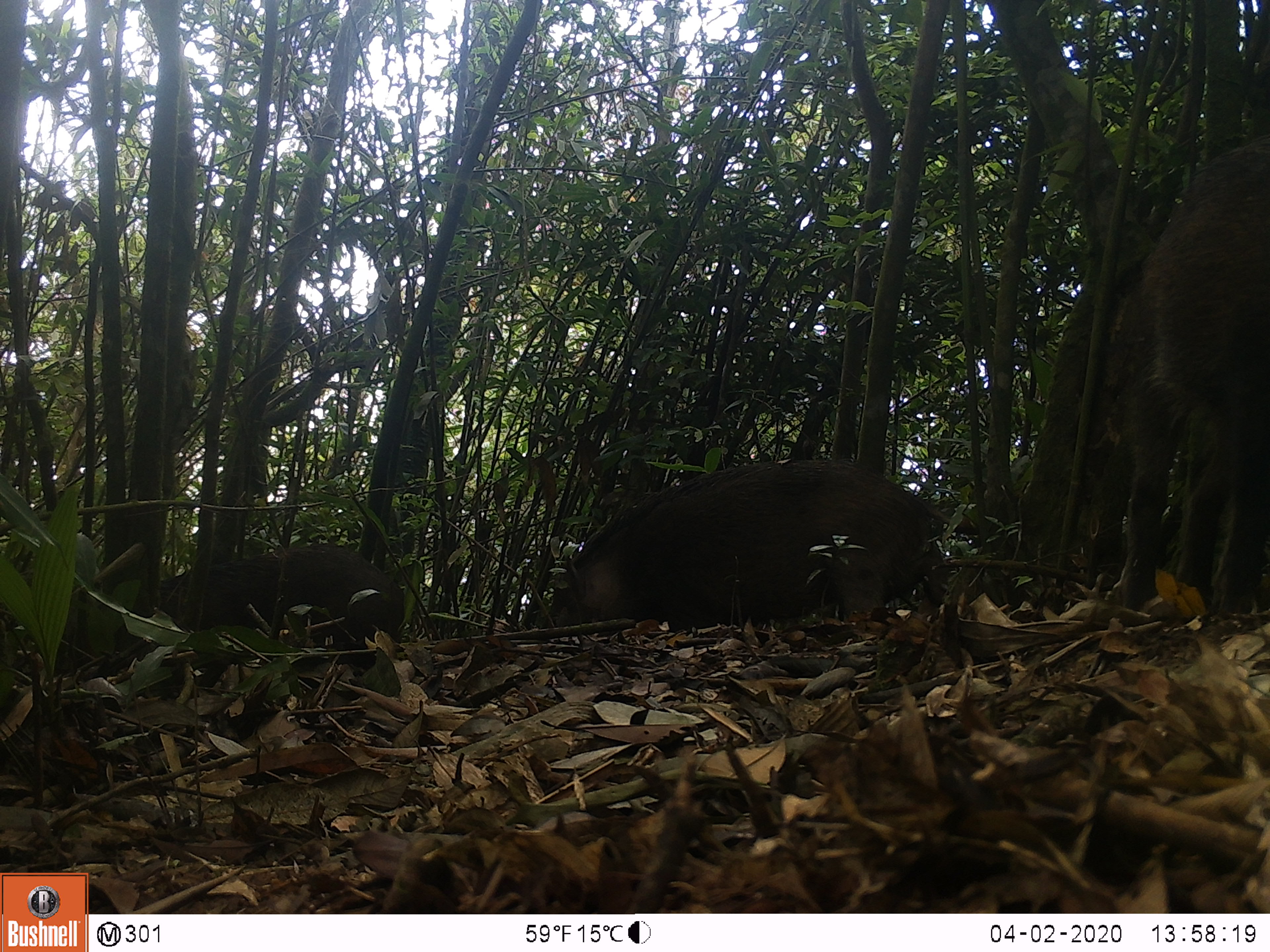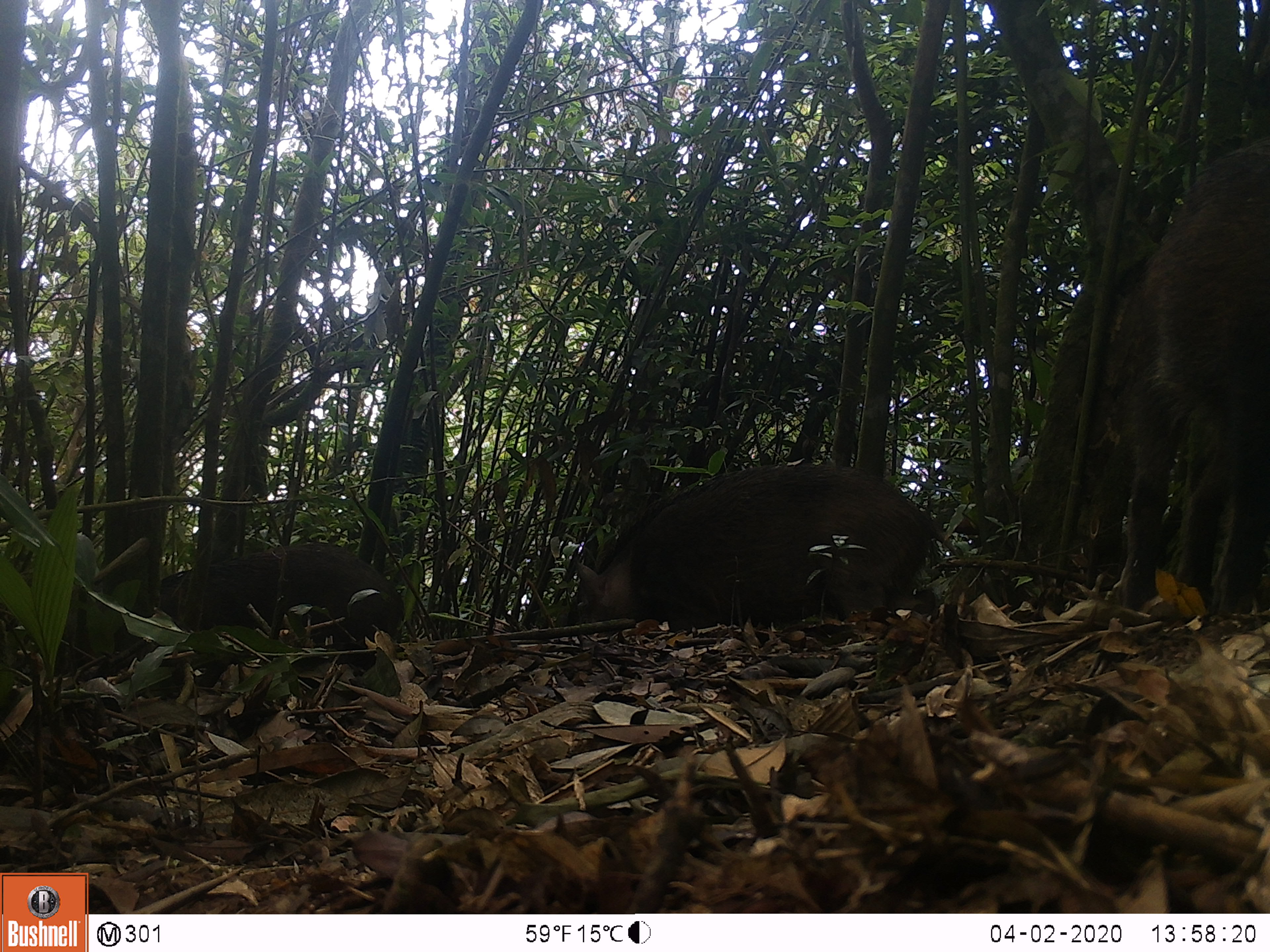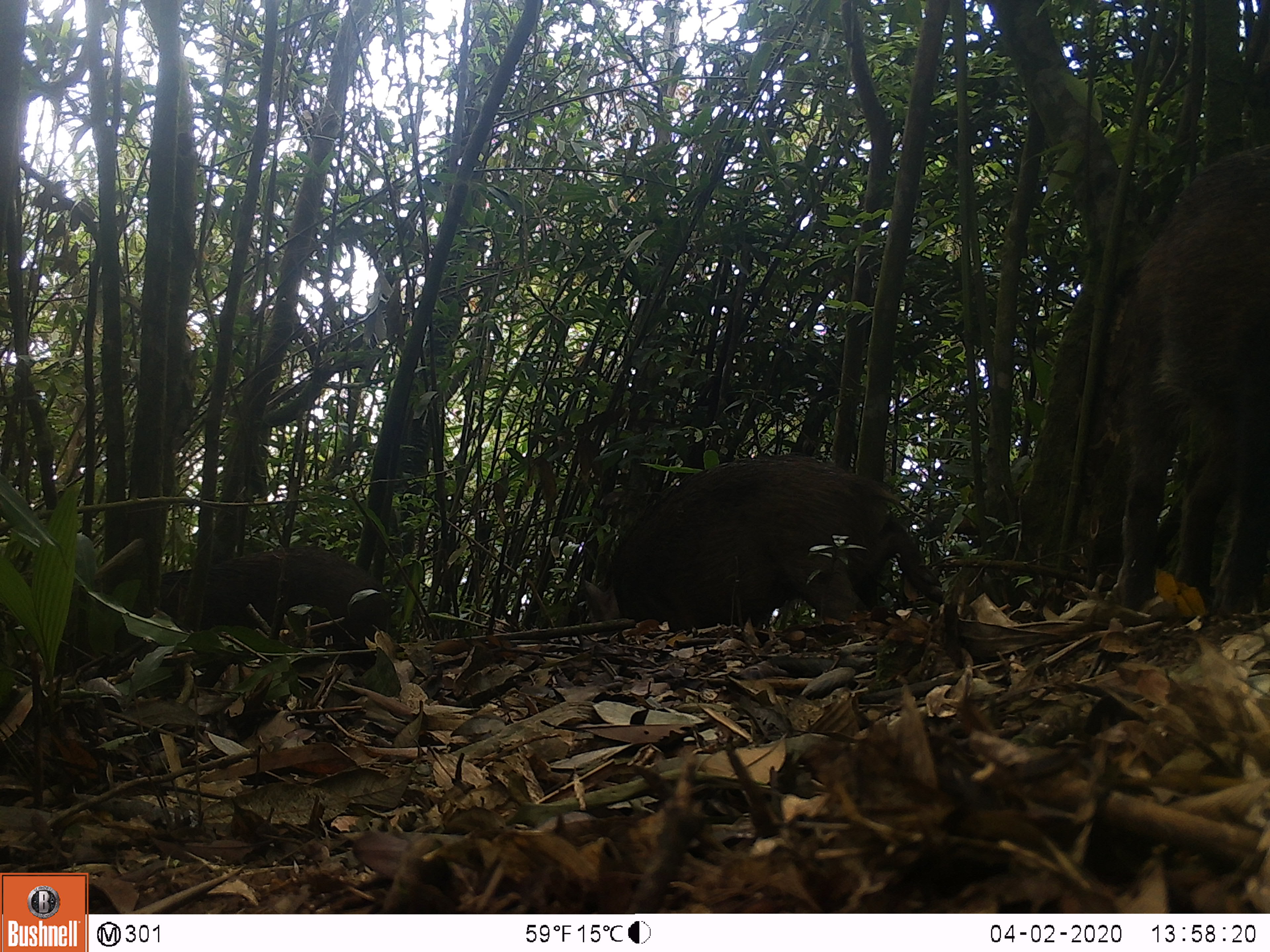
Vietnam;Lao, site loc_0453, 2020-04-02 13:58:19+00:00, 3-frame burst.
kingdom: Animalia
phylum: Chordata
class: Mammalia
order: Artiodactyla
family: Suidae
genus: Sus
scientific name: Sus scrofa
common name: eurasian wild pig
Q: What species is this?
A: Eurasian wild pig (Sus scrofa).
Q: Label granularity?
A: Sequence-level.